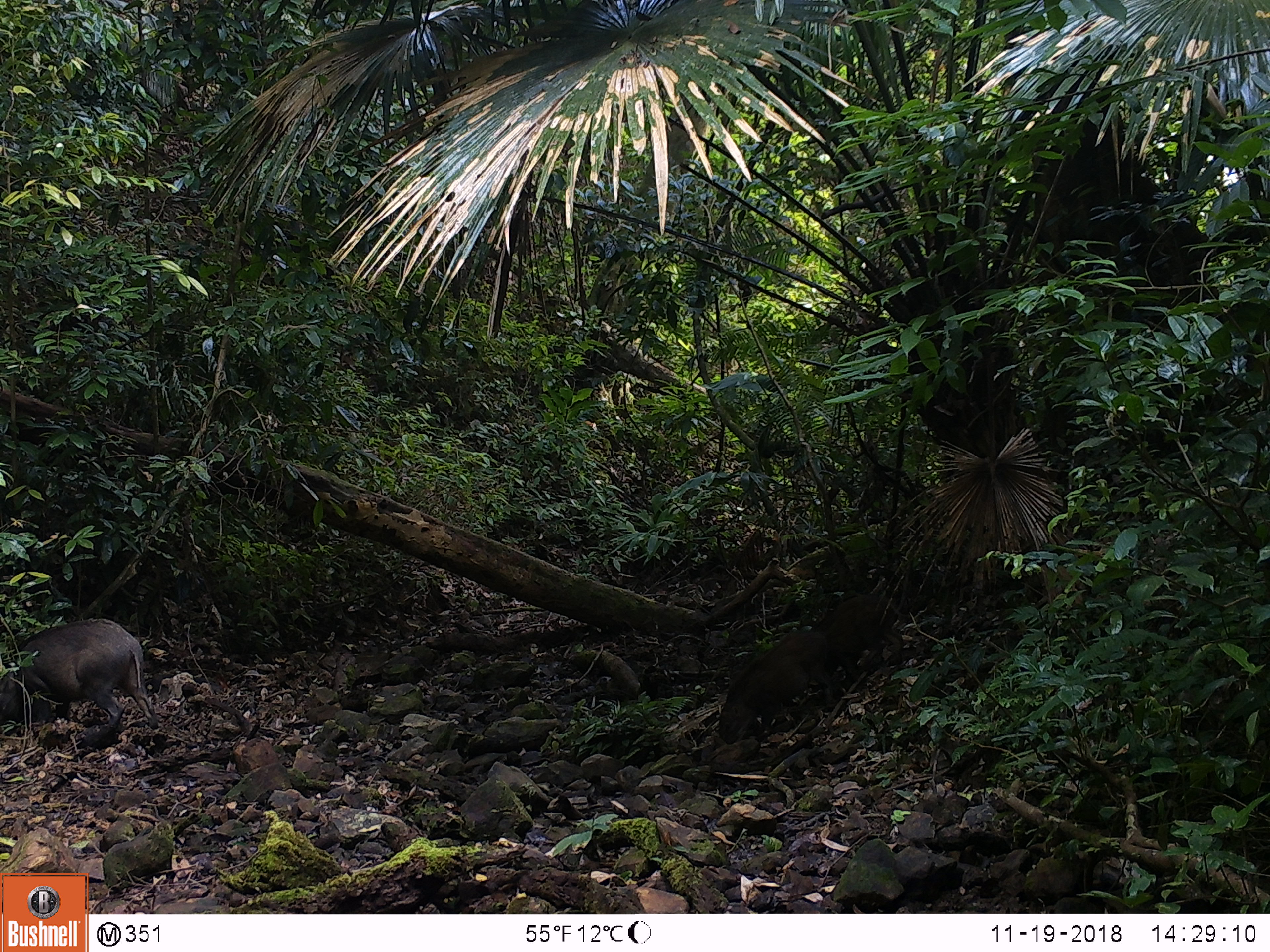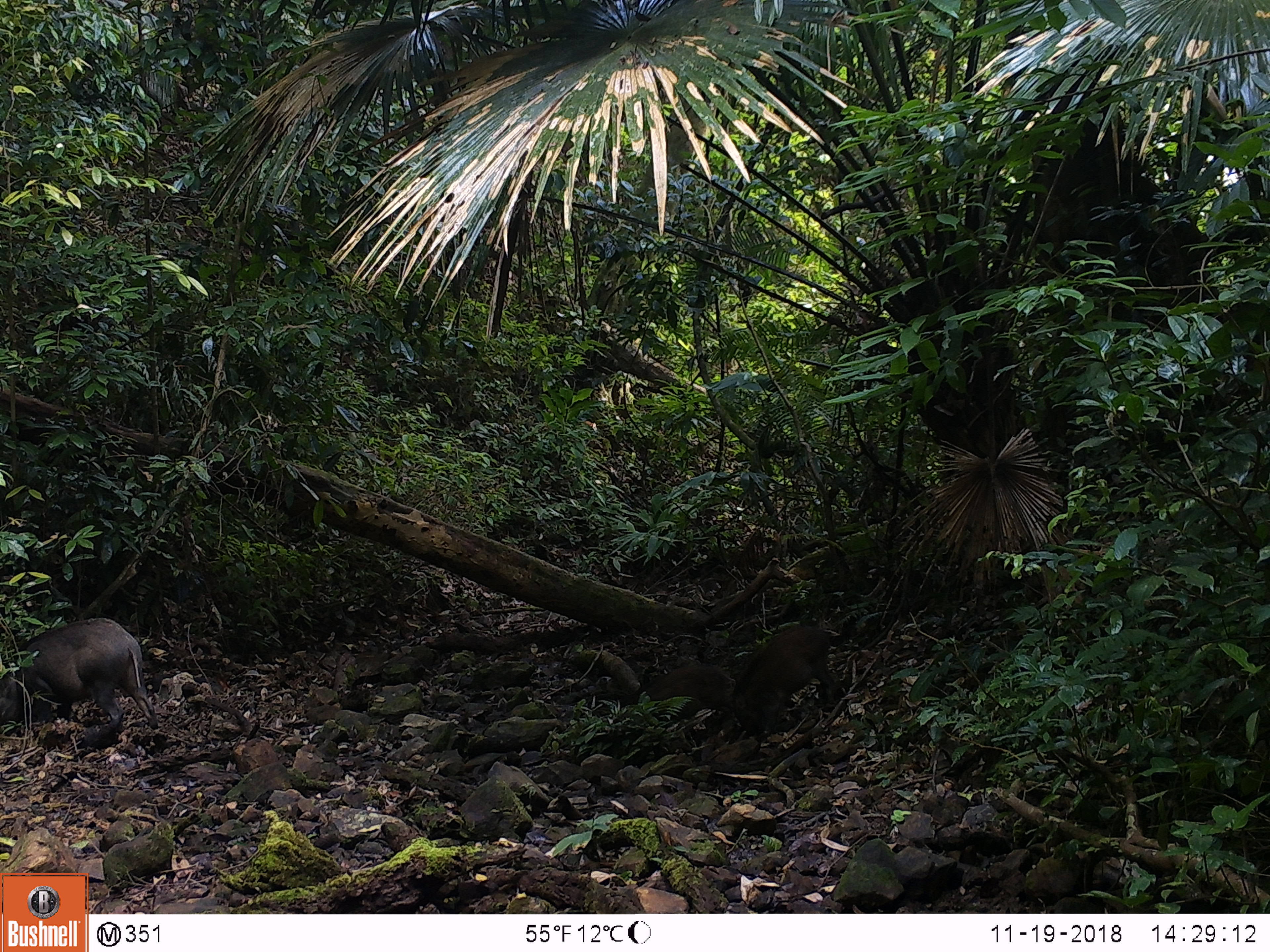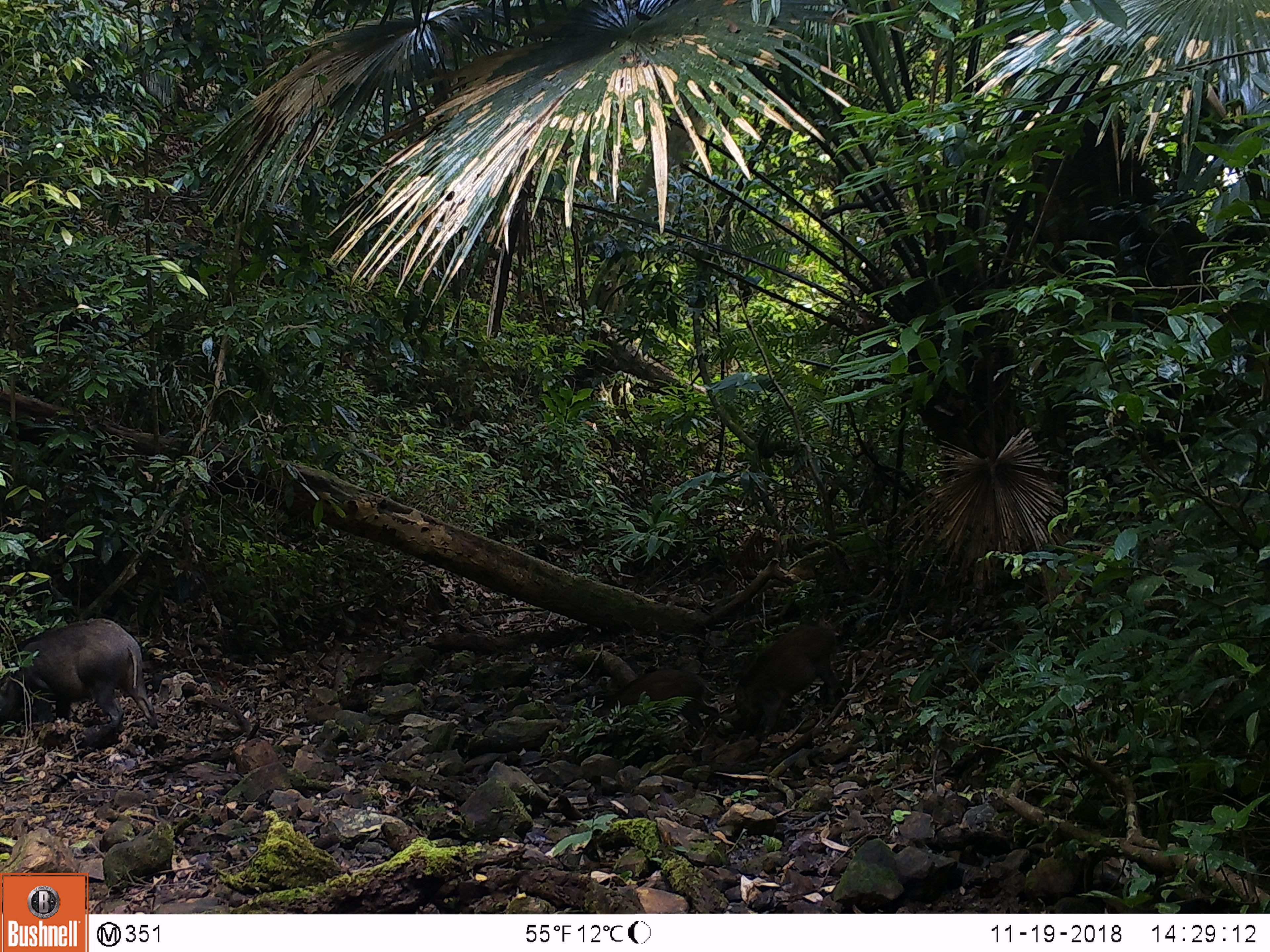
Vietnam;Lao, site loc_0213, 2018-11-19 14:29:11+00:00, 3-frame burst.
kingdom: Animalia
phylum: Chordata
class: Mammalia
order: Artiodactyla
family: Suidae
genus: Sus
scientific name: Sus scrofa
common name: eurasian wild pig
Eurasian wild pig (Sus scrofa). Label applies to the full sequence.